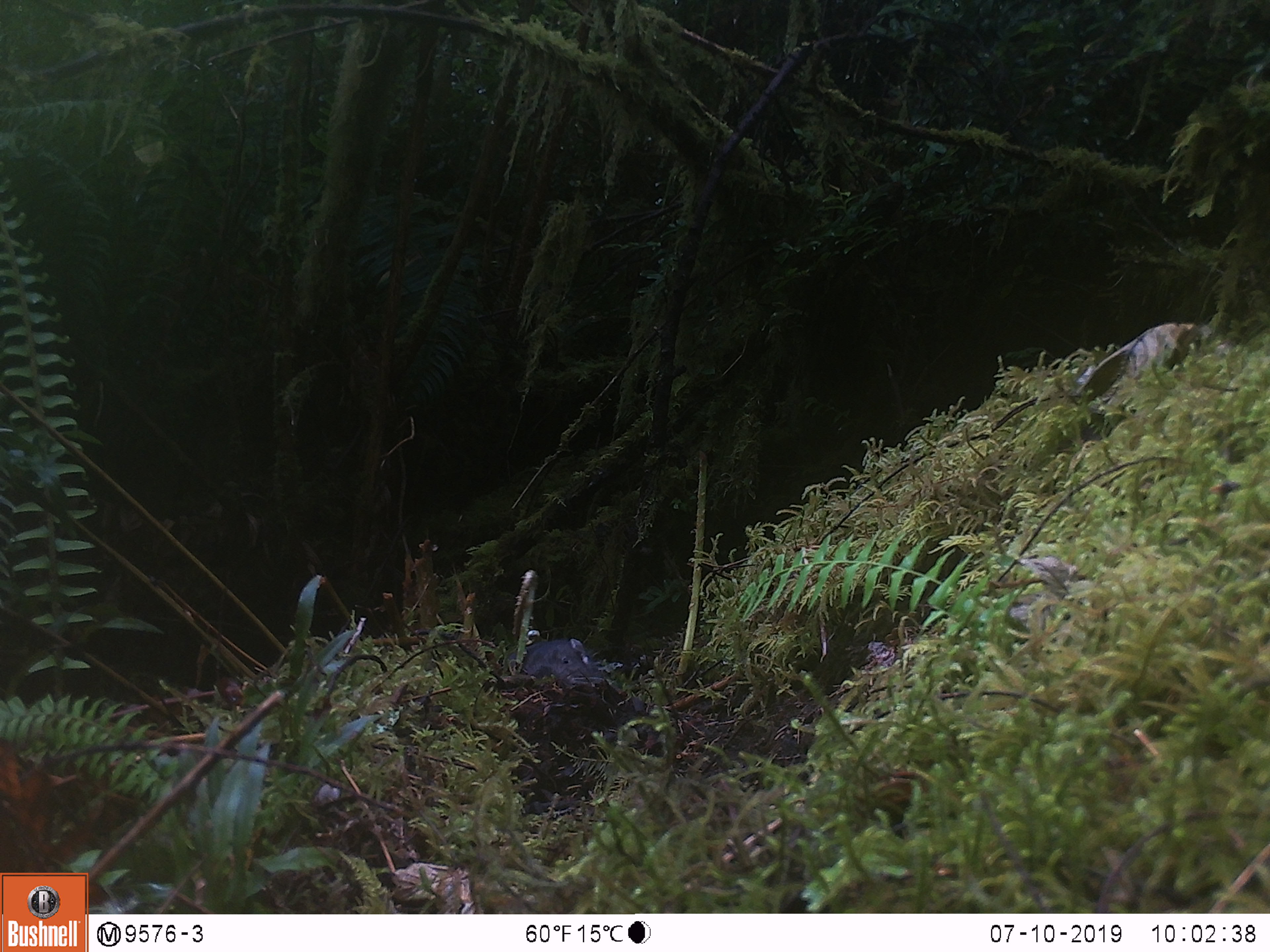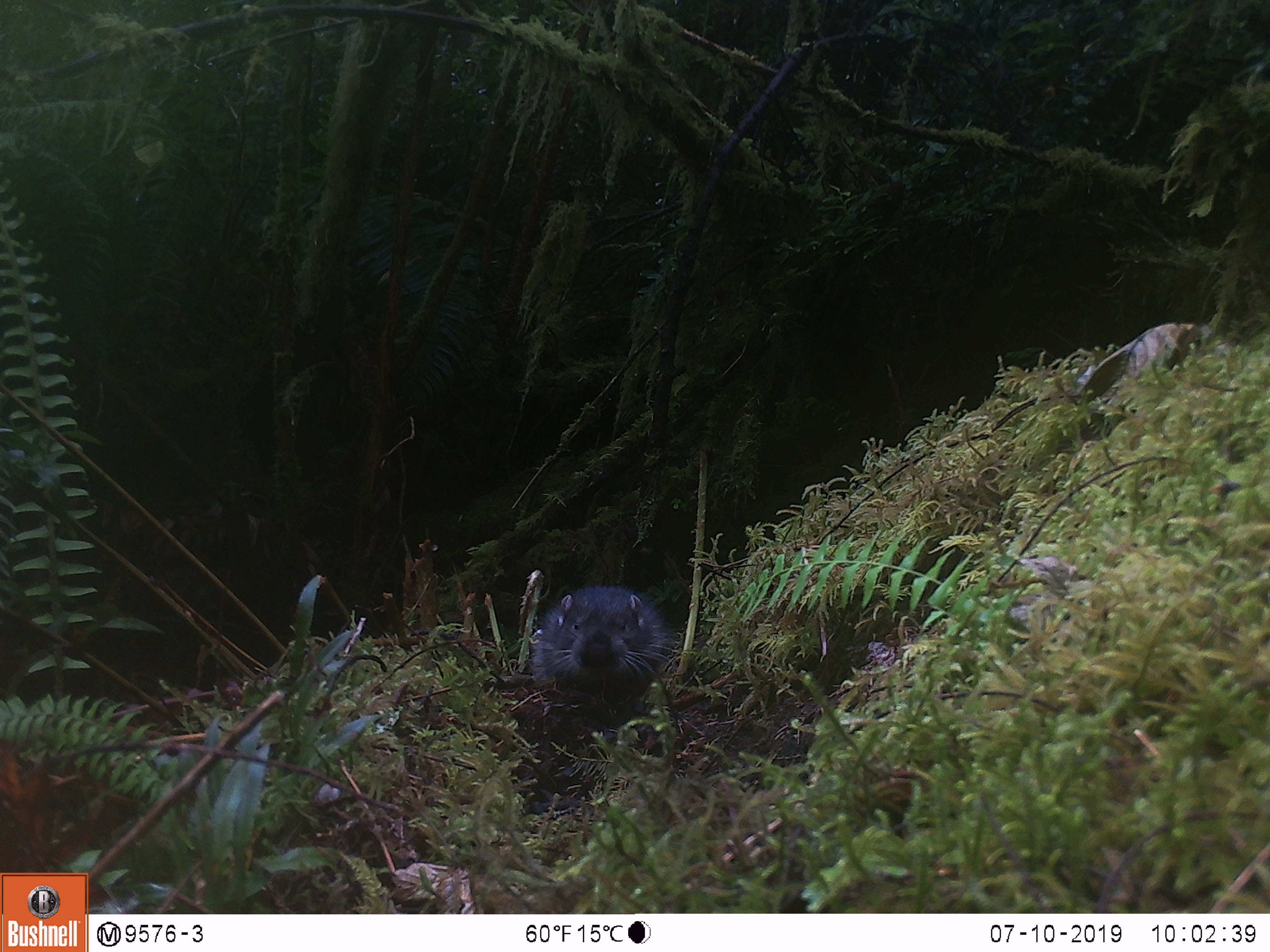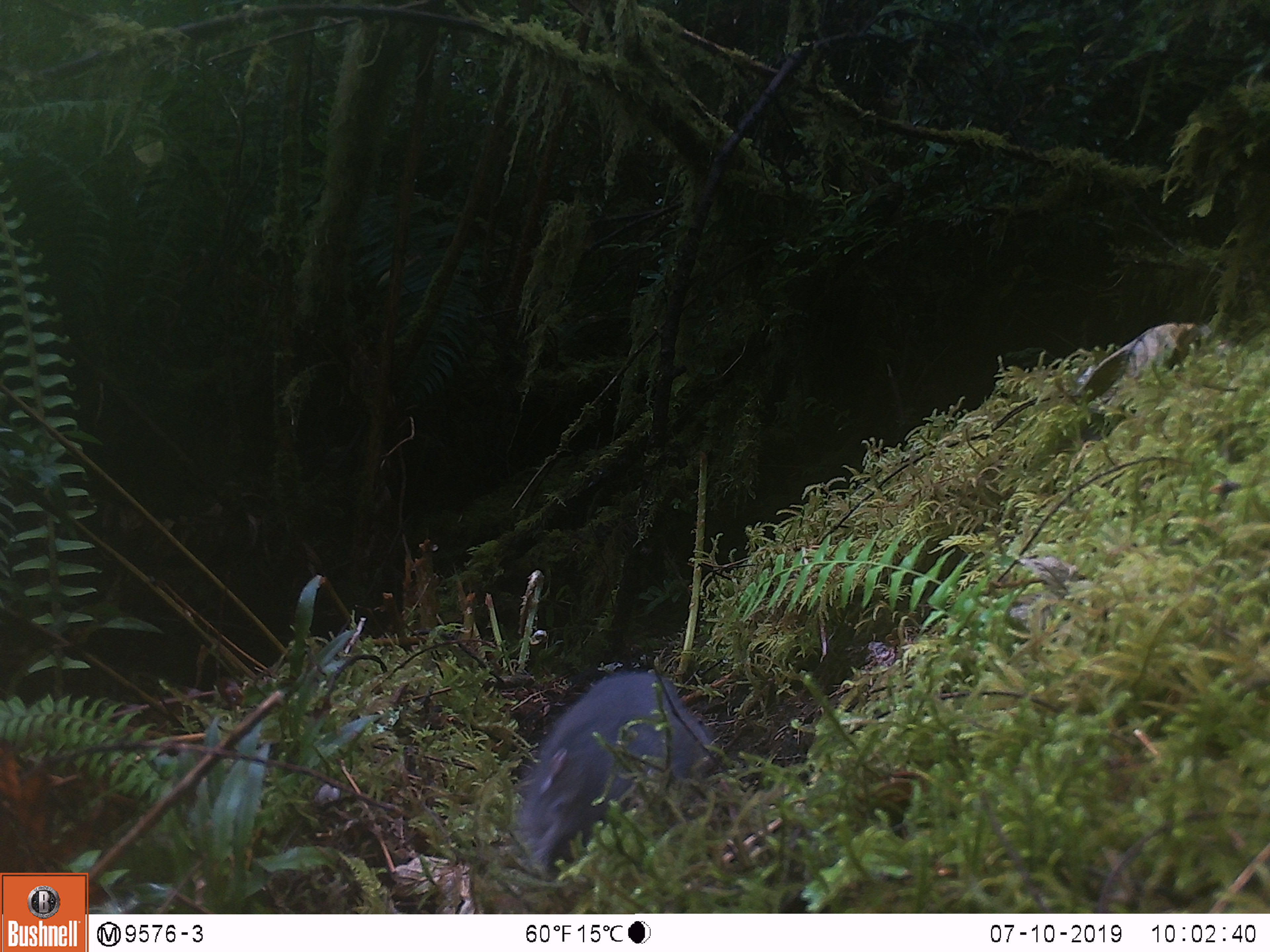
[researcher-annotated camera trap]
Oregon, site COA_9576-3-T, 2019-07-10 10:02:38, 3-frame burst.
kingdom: Animalia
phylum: Chordata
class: Mammalia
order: Rodentia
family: Aplodontiidae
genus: Aplodontia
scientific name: Aplodontia rufa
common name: mountain beaver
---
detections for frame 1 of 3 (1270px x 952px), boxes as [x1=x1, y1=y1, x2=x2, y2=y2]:
mountain beaver: [x1=516, y1=635, x2=605, y2=702]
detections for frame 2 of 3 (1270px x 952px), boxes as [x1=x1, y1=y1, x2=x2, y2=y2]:
mountain beaver: [x1=523, y1=579, x2=674, y2=696]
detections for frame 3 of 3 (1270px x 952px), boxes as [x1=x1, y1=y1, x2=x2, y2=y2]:
mountain beaver: [x1=514, y1=674, x2=710, y2=865]